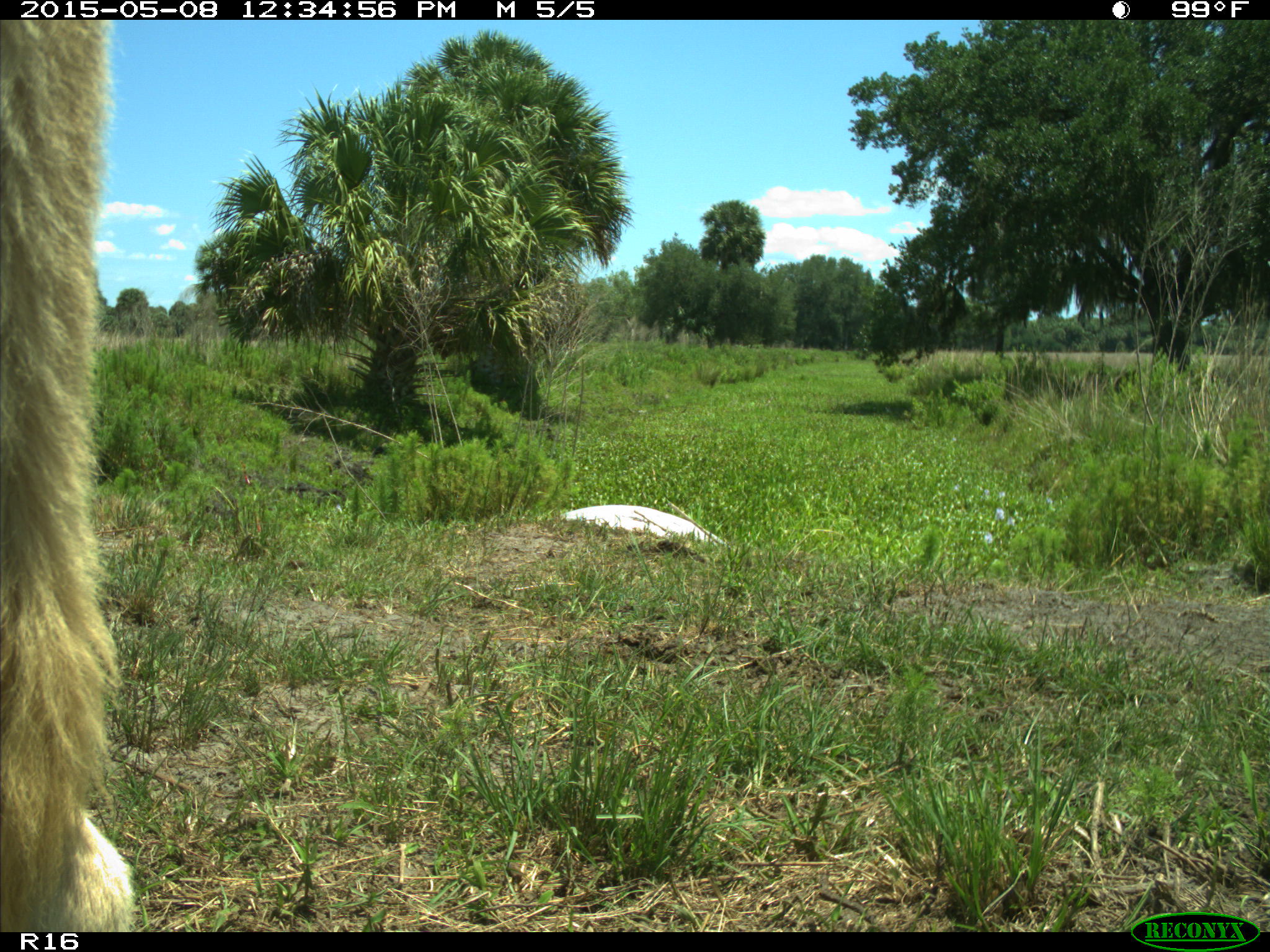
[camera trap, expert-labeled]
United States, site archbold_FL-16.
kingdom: Animalia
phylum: Chordata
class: Mammalia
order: Artiodactyla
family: Bovidae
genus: Bos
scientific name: Bos taurus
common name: domestic cow